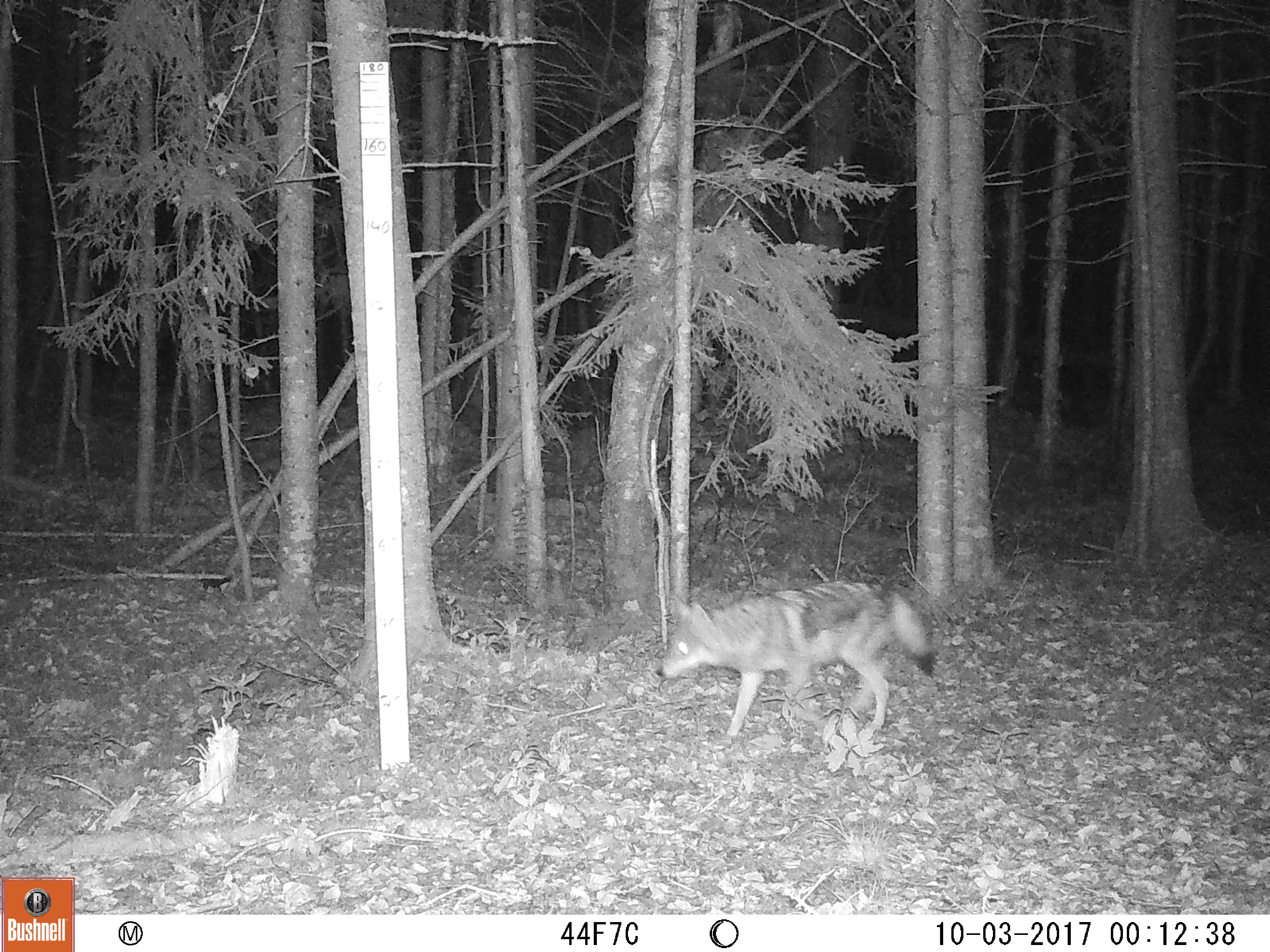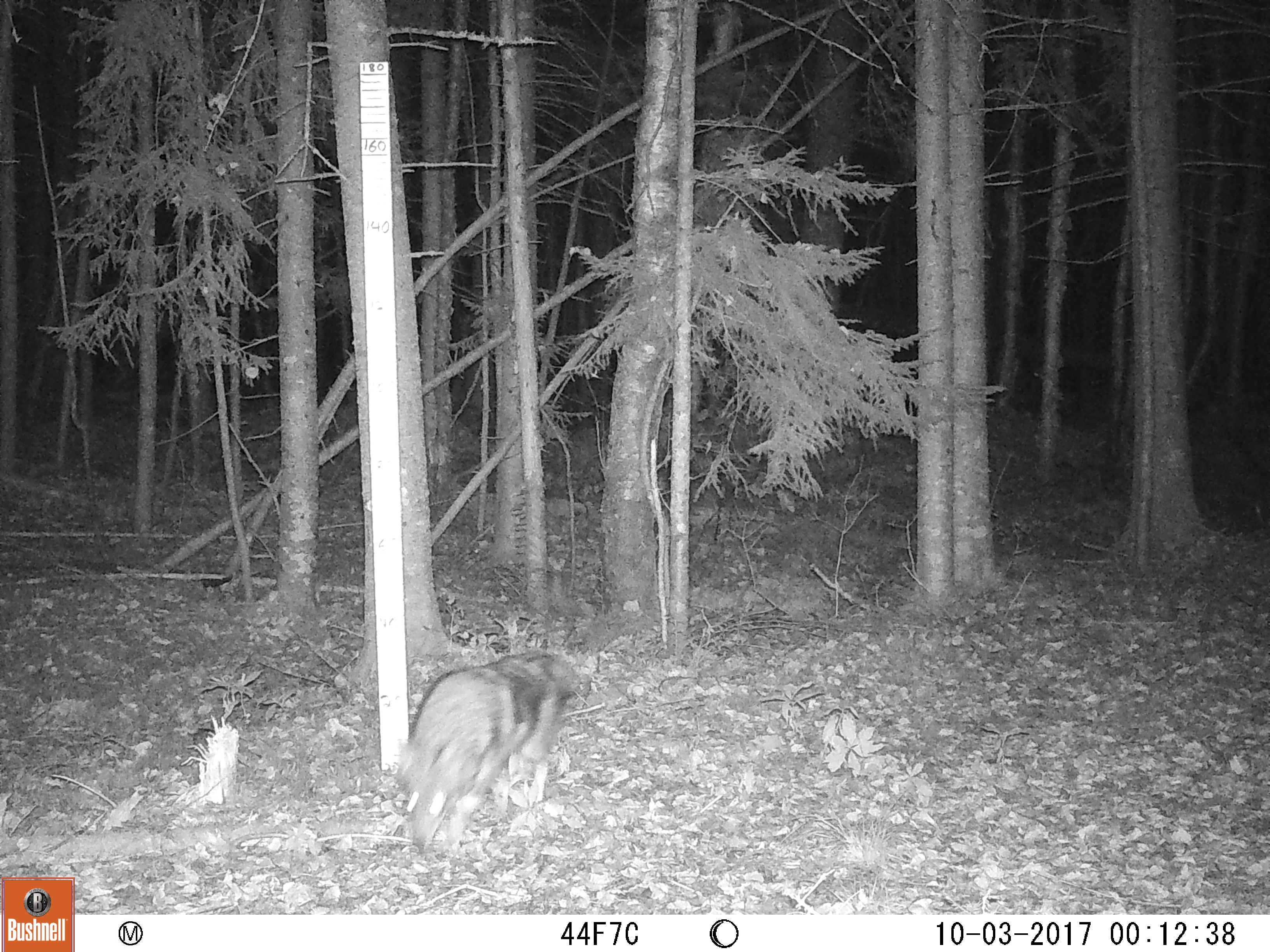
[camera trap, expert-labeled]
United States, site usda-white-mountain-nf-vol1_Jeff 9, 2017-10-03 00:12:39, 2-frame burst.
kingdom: Animalia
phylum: Chordata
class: Mammalia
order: Carnivora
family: Canidae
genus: Canis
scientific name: Canis latrans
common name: coyote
Coyote (Canis latrans).